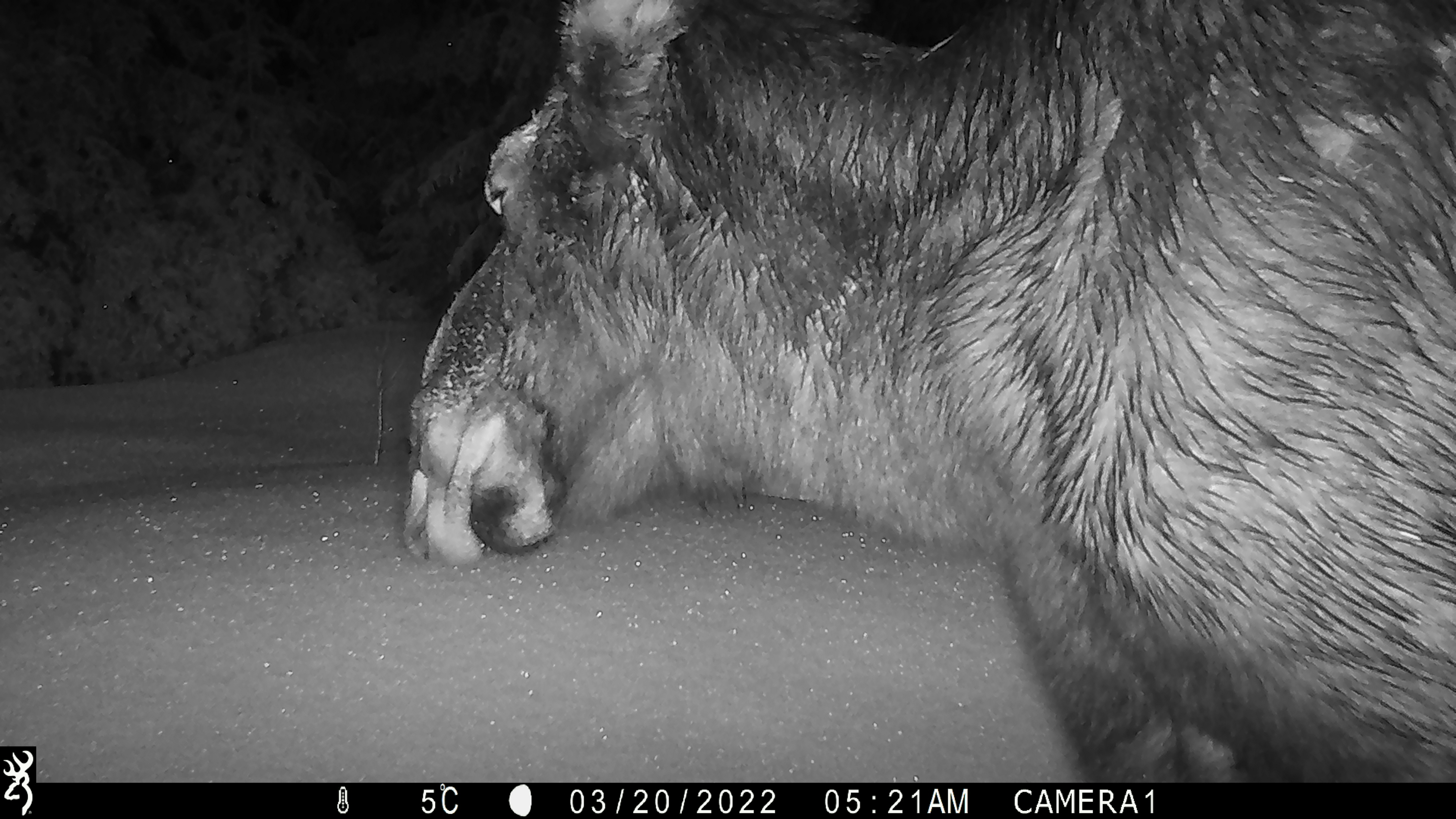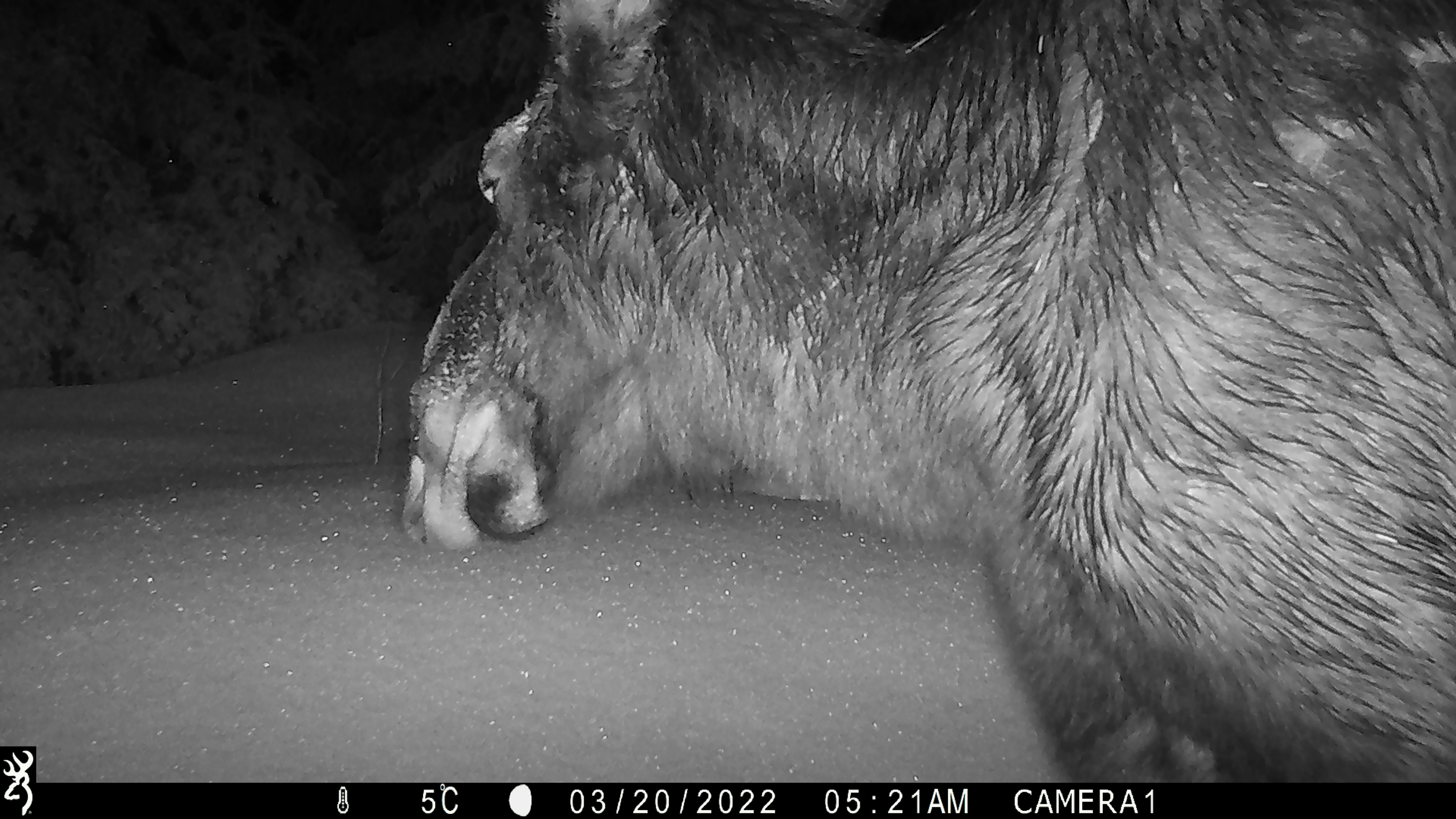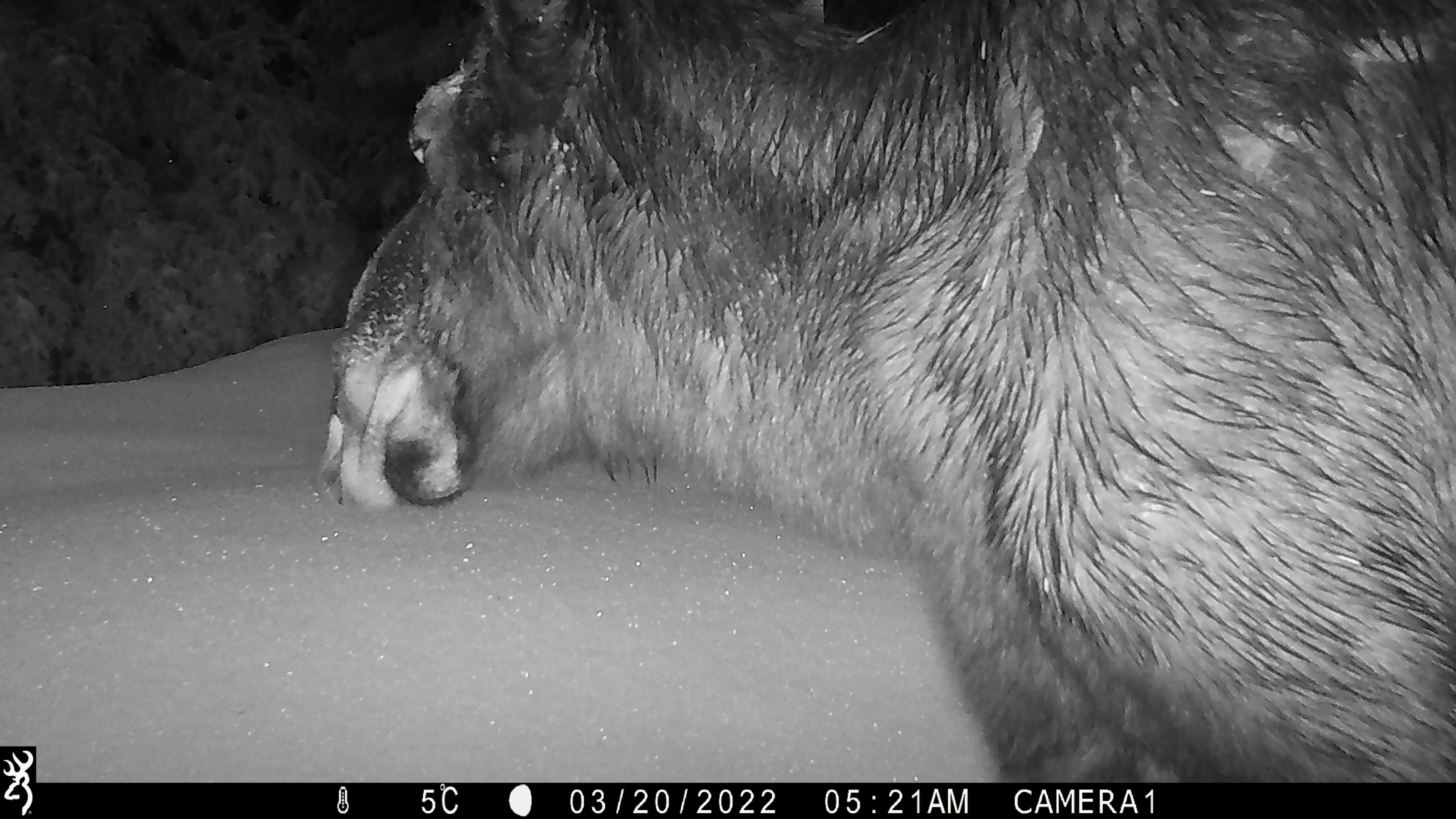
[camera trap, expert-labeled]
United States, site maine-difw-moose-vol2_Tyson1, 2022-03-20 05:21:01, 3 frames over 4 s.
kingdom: Animalia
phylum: Chordata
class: Mammalia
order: Artiodactyla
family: Cervidae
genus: Alces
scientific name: Alces alces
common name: moose